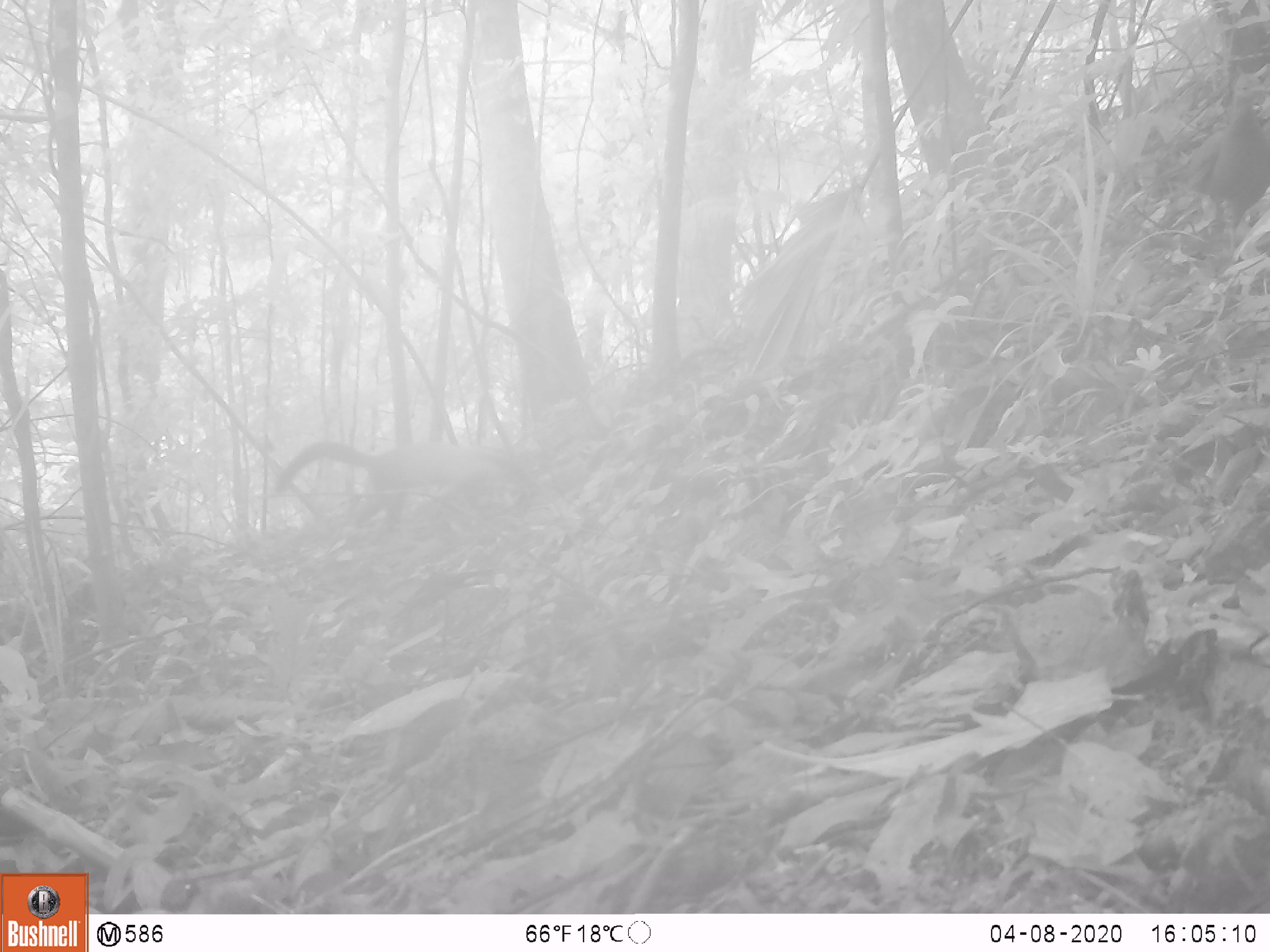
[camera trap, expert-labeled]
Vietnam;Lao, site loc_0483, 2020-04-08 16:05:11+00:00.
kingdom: Animalia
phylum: Chordata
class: Mammalia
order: Carnivora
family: Mustelidae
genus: Martes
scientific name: Martes flavigula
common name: yellow-throated marten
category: yellow throated marten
Yellow throated marten (yellow-throated marten) (Martes flavigula). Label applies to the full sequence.